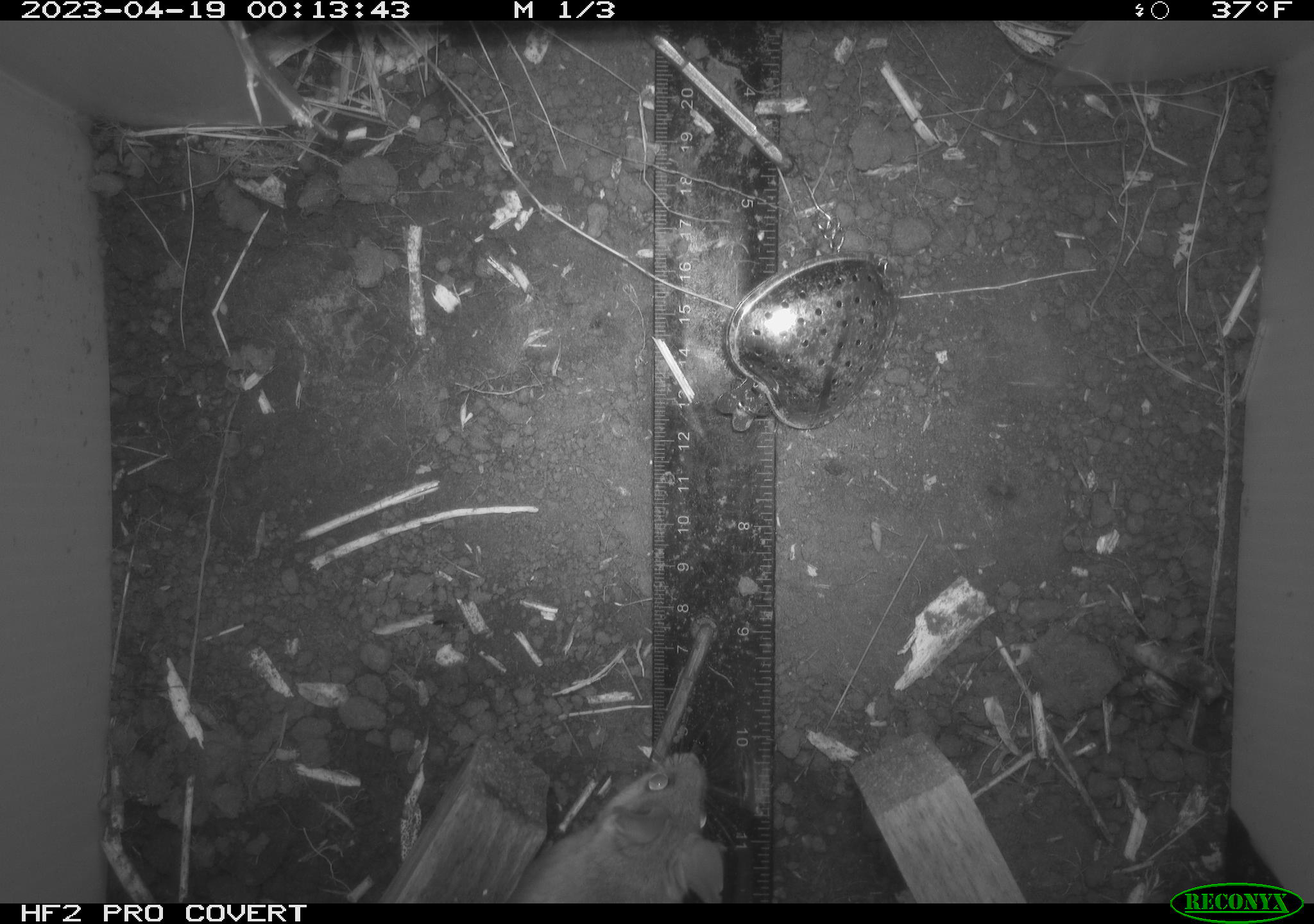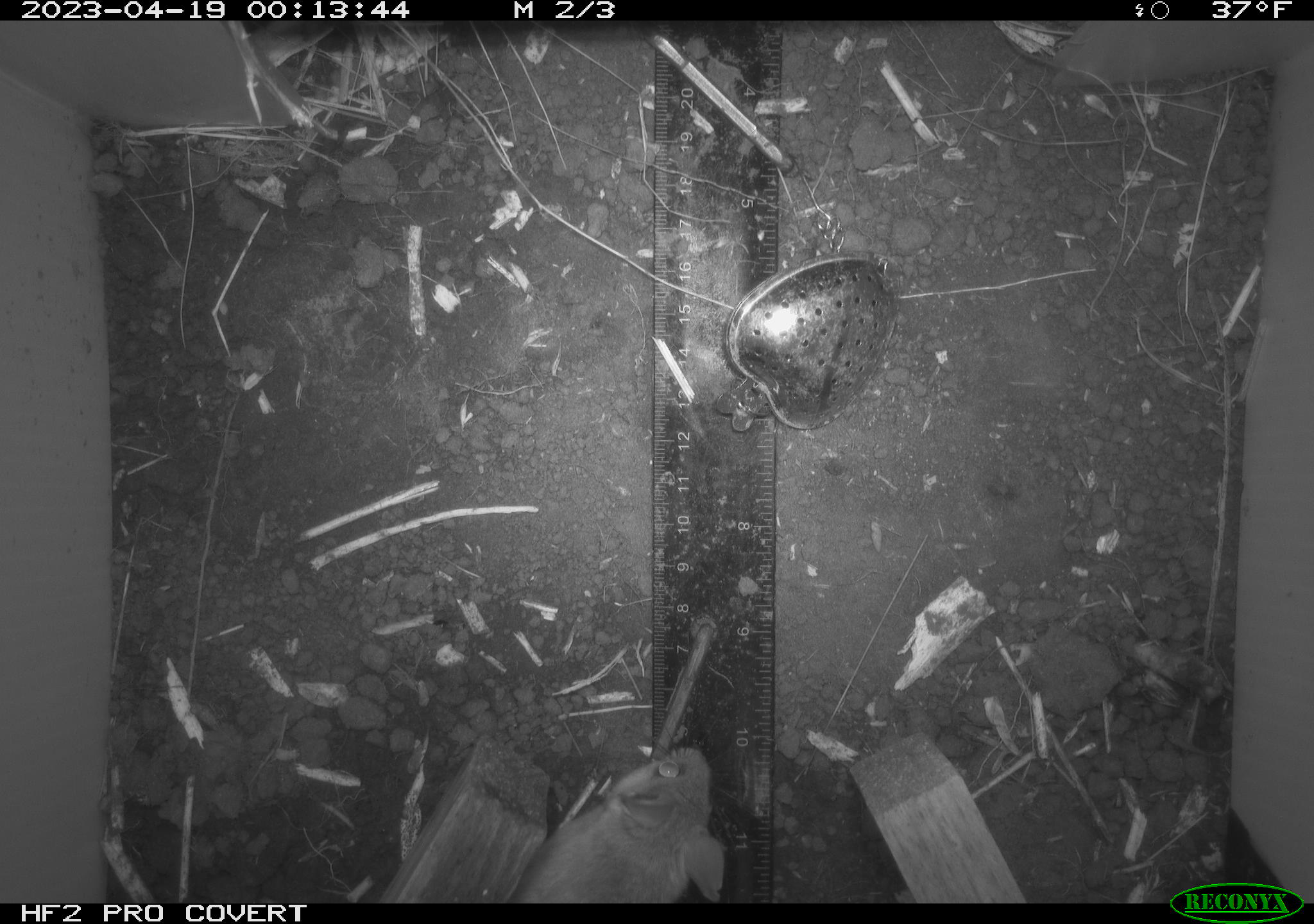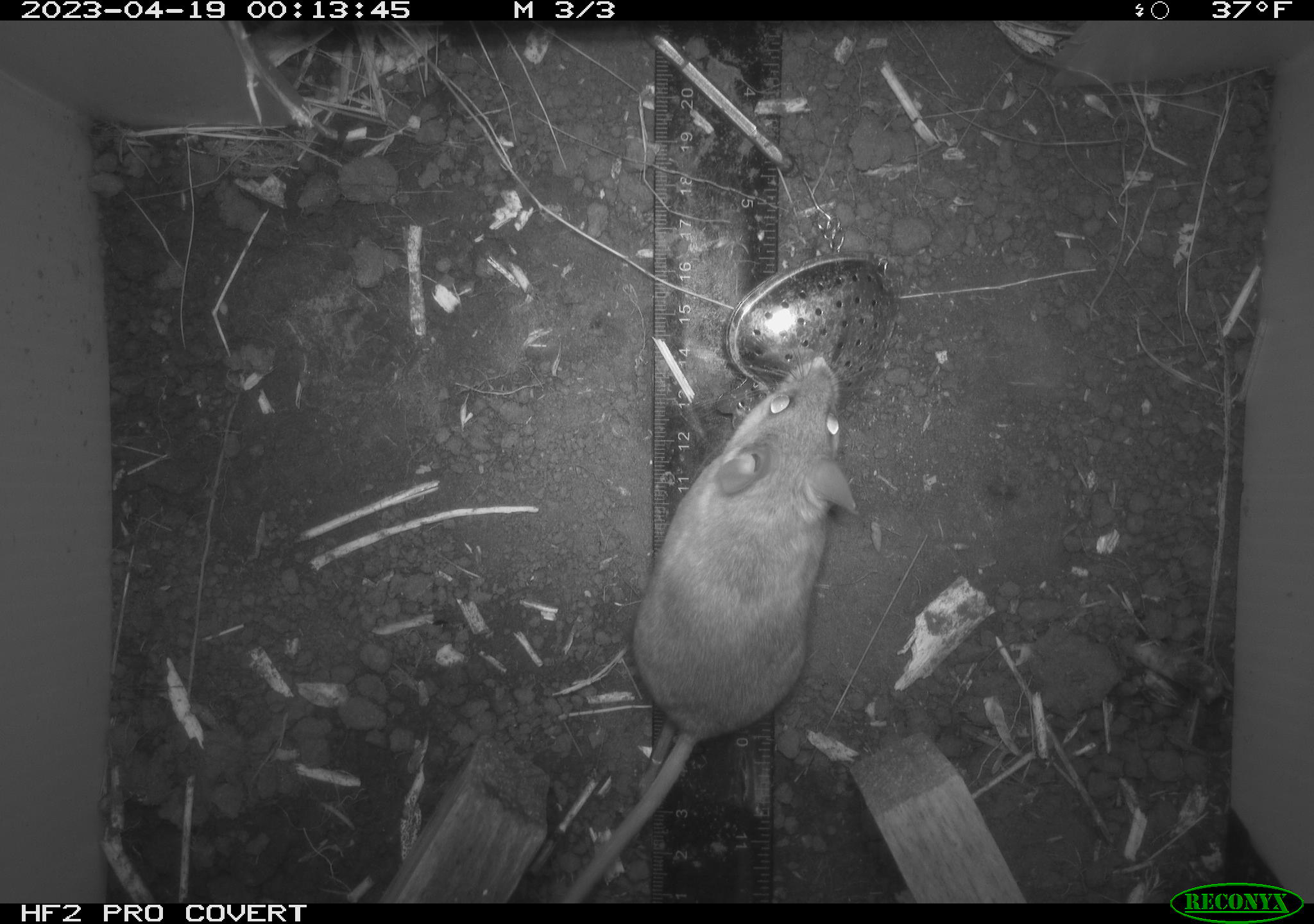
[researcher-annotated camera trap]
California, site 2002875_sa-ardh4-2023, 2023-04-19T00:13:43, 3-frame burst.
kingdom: Animalia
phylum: Chordata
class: Mammalia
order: Rodentia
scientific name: Rodentia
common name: mouse species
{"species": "mouse species (Rodentia)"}